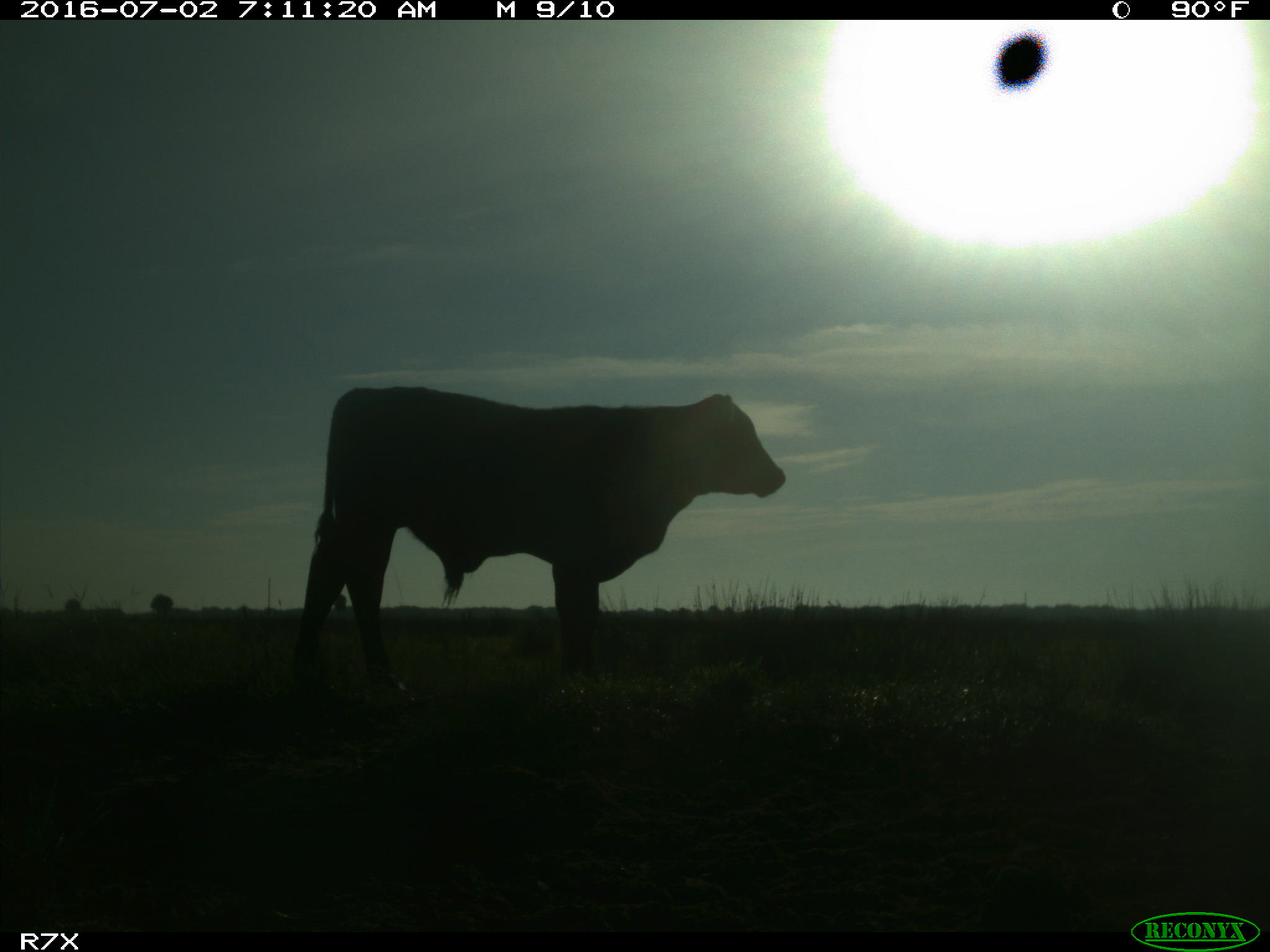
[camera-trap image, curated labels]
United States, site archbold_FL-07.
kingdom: Animalia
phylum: Chordata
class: Mammalia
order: Artiodactyla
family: Bovidae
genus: Bos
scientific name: Bos taurus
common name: domestic cow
Bos taurus (domestic cow).